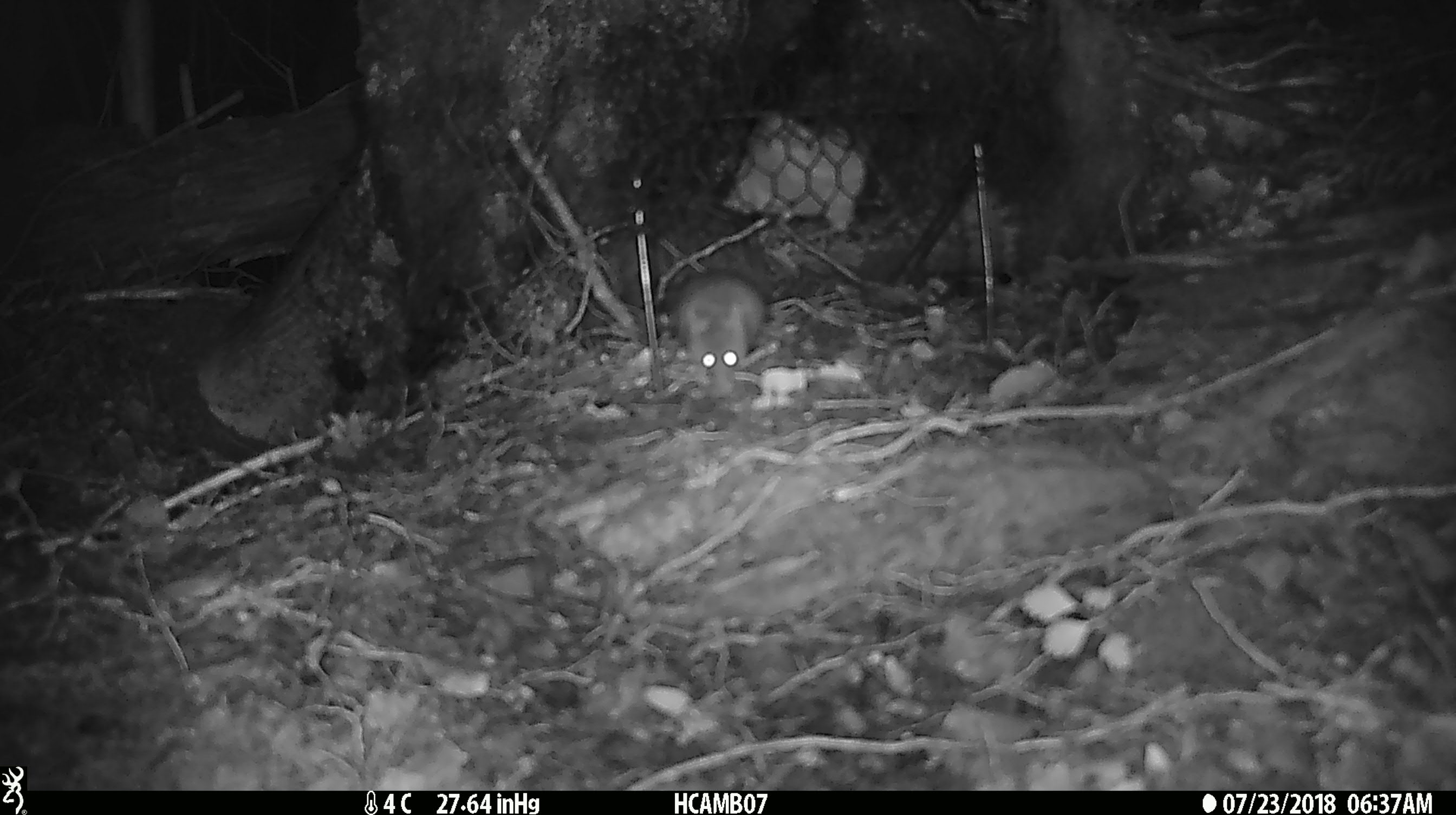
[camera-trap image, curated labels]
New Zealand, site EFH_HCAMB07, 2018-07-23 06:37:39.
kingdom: Animalia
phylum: Chordata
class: Mammalia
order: Rodentia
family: Muridae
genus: Mus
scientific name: Mus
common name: mouse